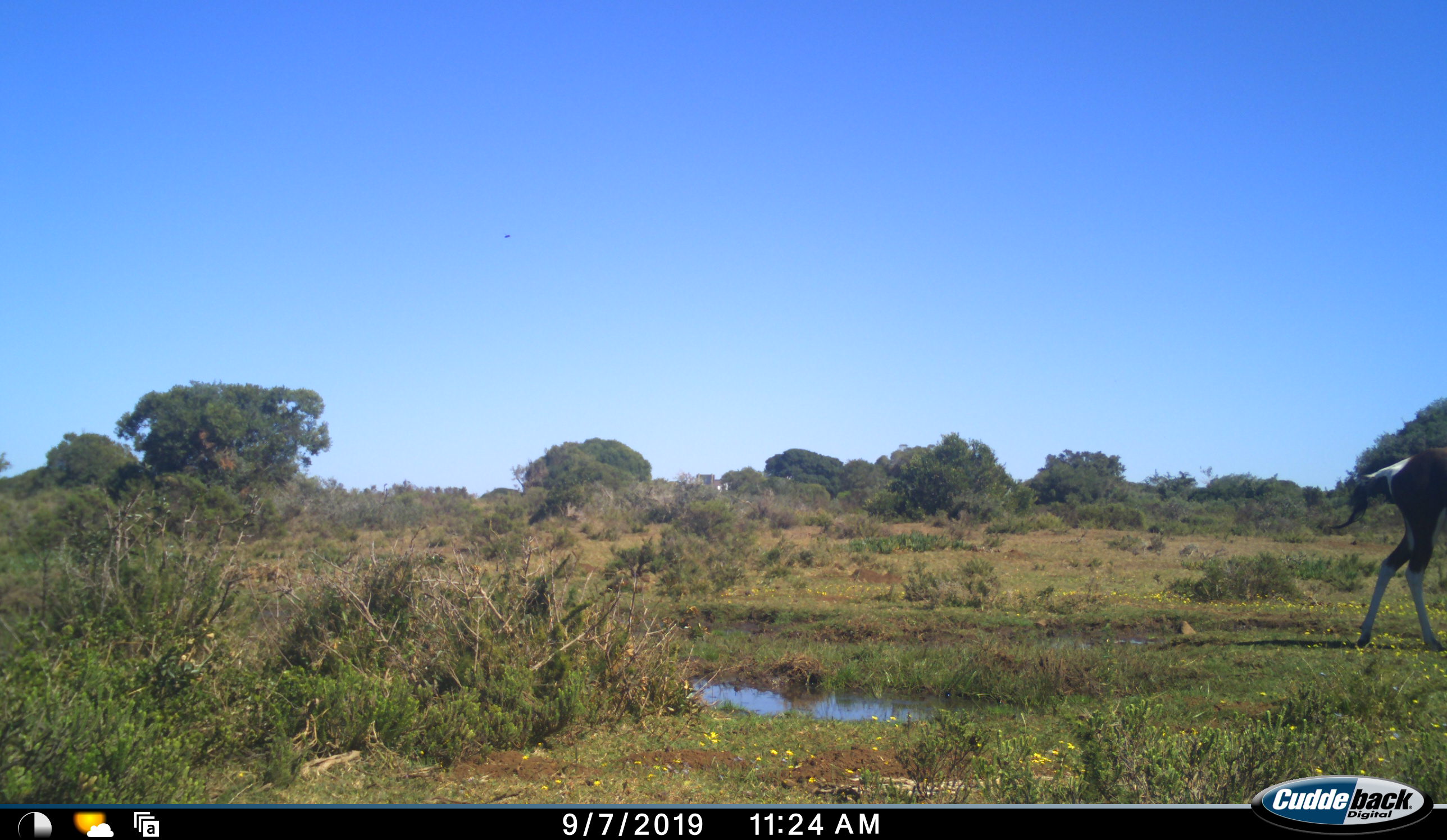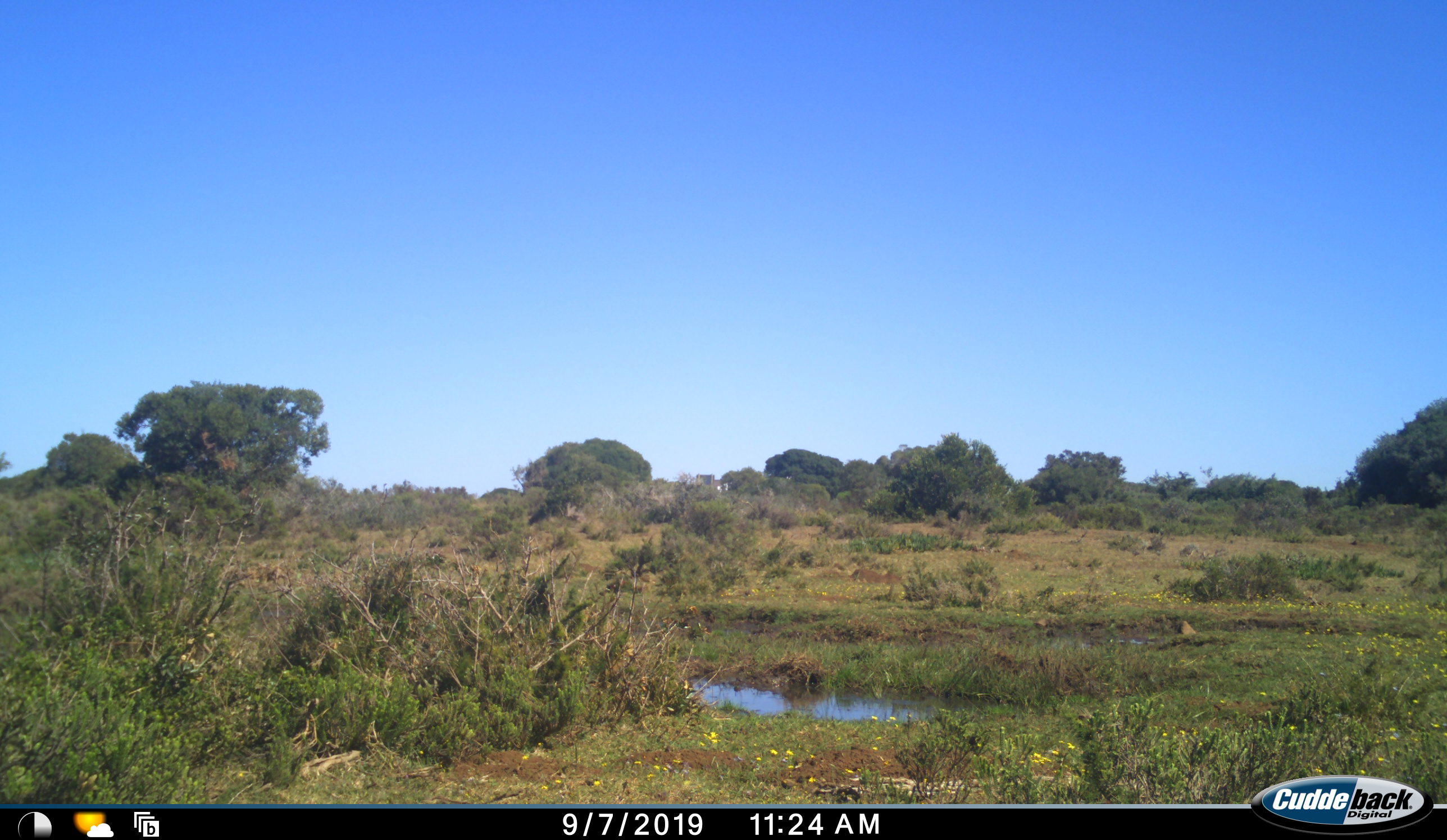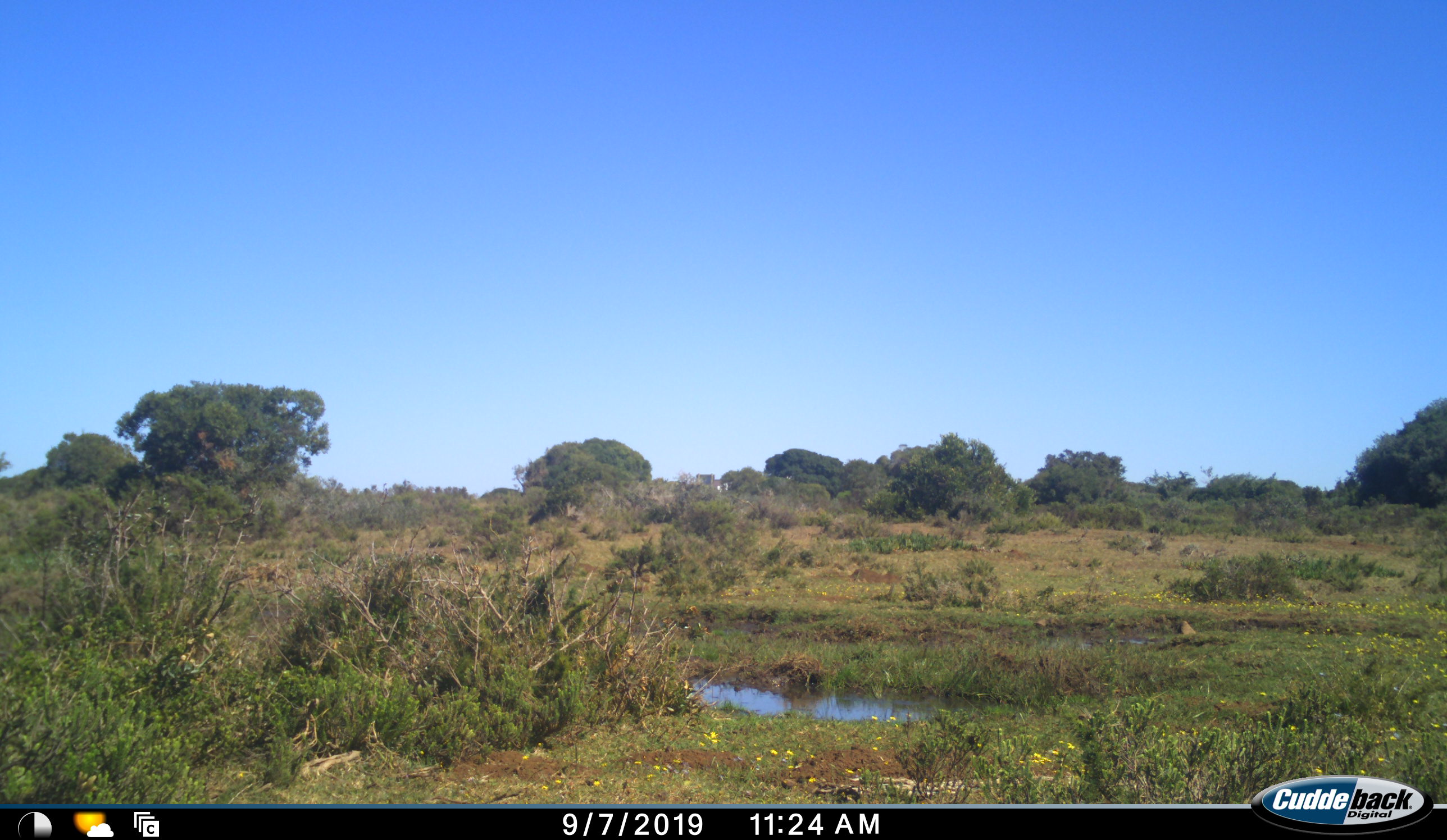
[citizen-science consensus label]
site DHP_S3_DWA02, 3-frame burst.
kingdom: Animalia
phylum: Chordata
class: Mammalia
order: Artiodactyla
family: Bovidae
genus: Damaliscus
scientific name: Damaliscus pygargus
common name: bontebok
Bontebok (Damaliscus pygargus), count 1. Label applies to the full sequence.